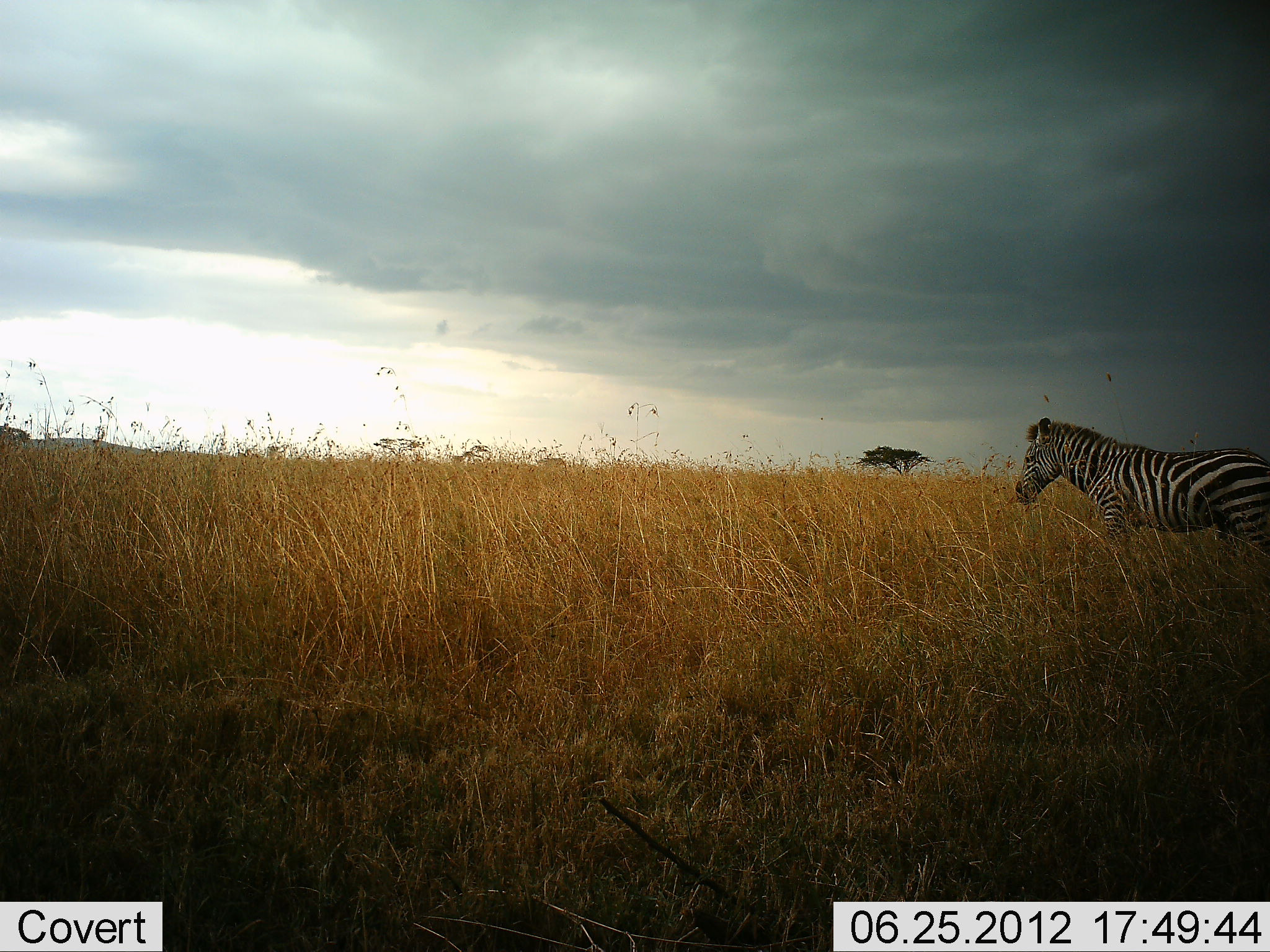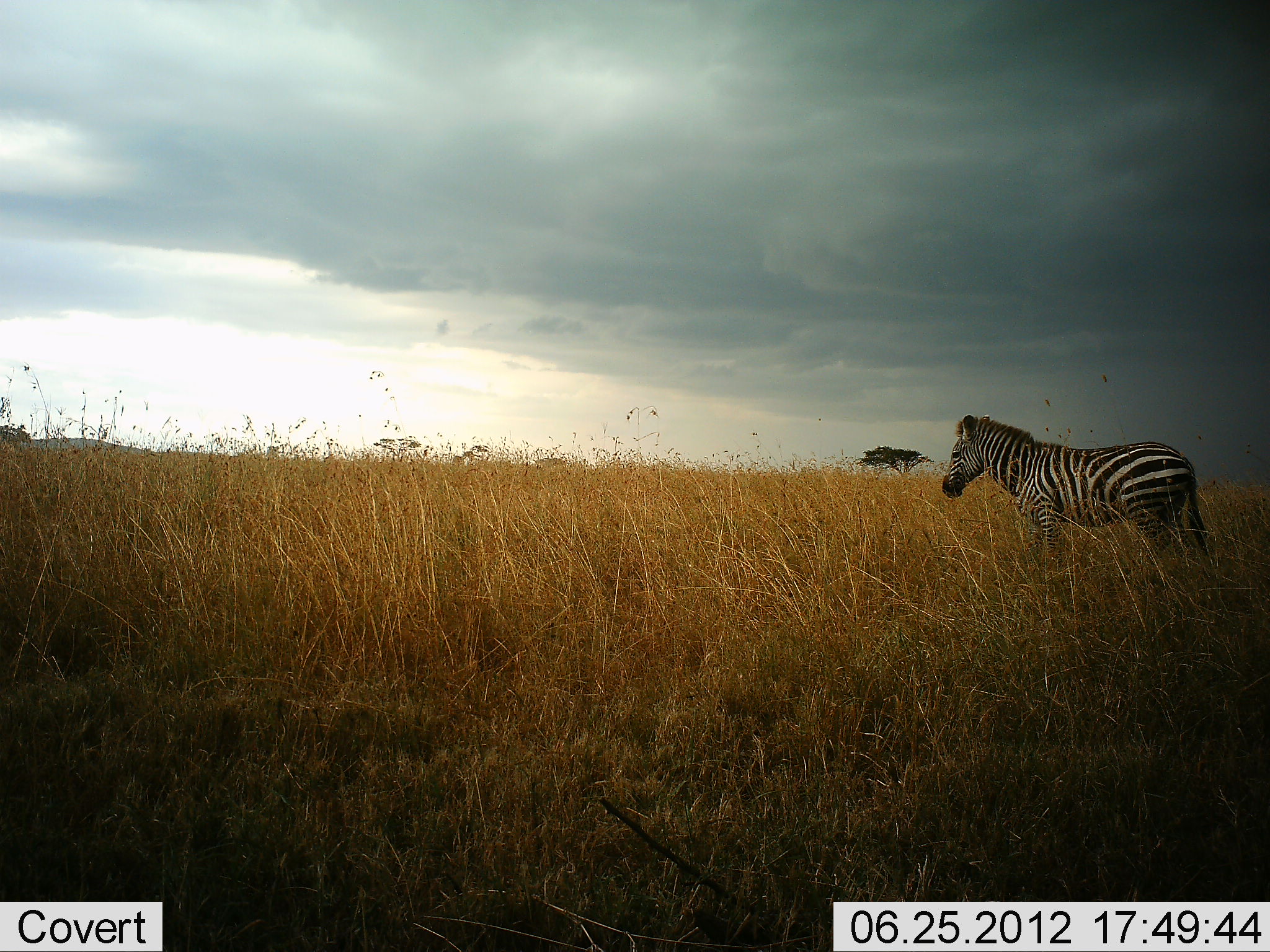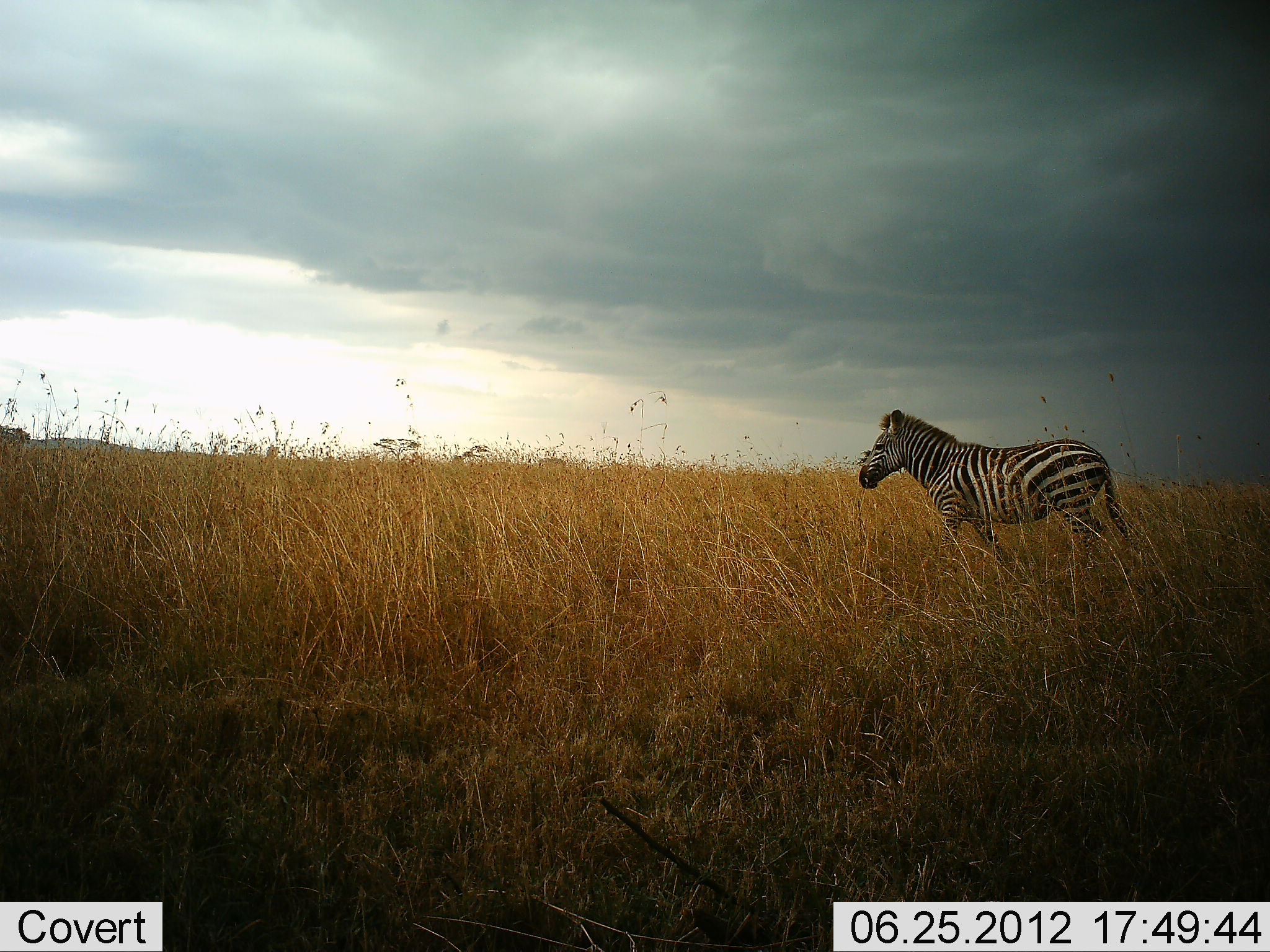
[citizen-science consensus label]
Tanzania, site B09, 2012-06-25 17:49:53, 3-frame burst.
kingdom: Animalia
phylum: Chordata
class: Mammalia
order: Perissodactyla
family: Equidae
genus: Equus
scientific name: Equus quagga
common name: plains zebra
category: zebra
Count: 1.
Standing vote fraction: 20%.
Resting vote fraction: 10%.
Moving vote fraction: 80%.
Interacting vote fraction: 0%.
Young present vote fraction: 0%.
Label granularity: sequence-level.